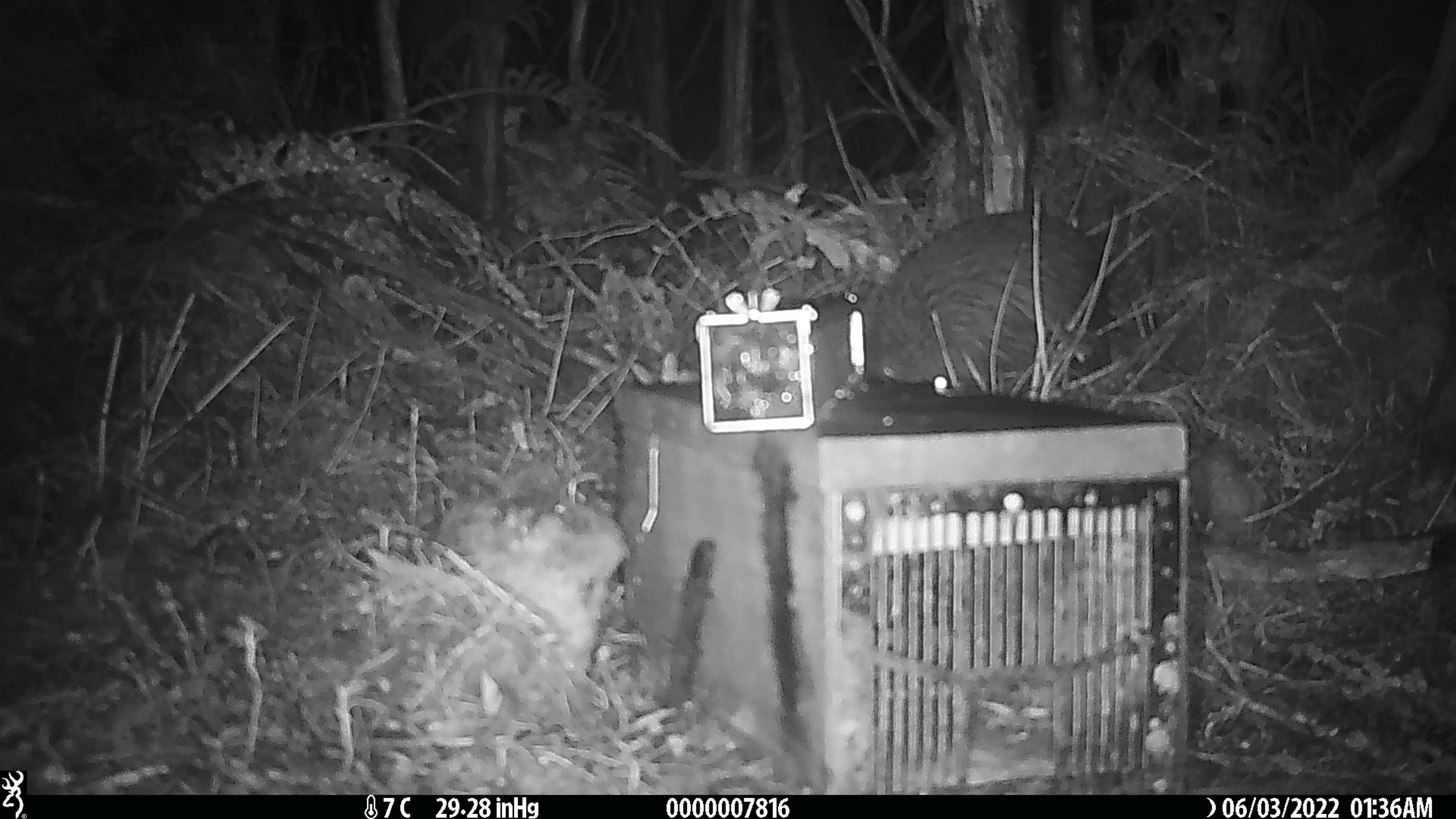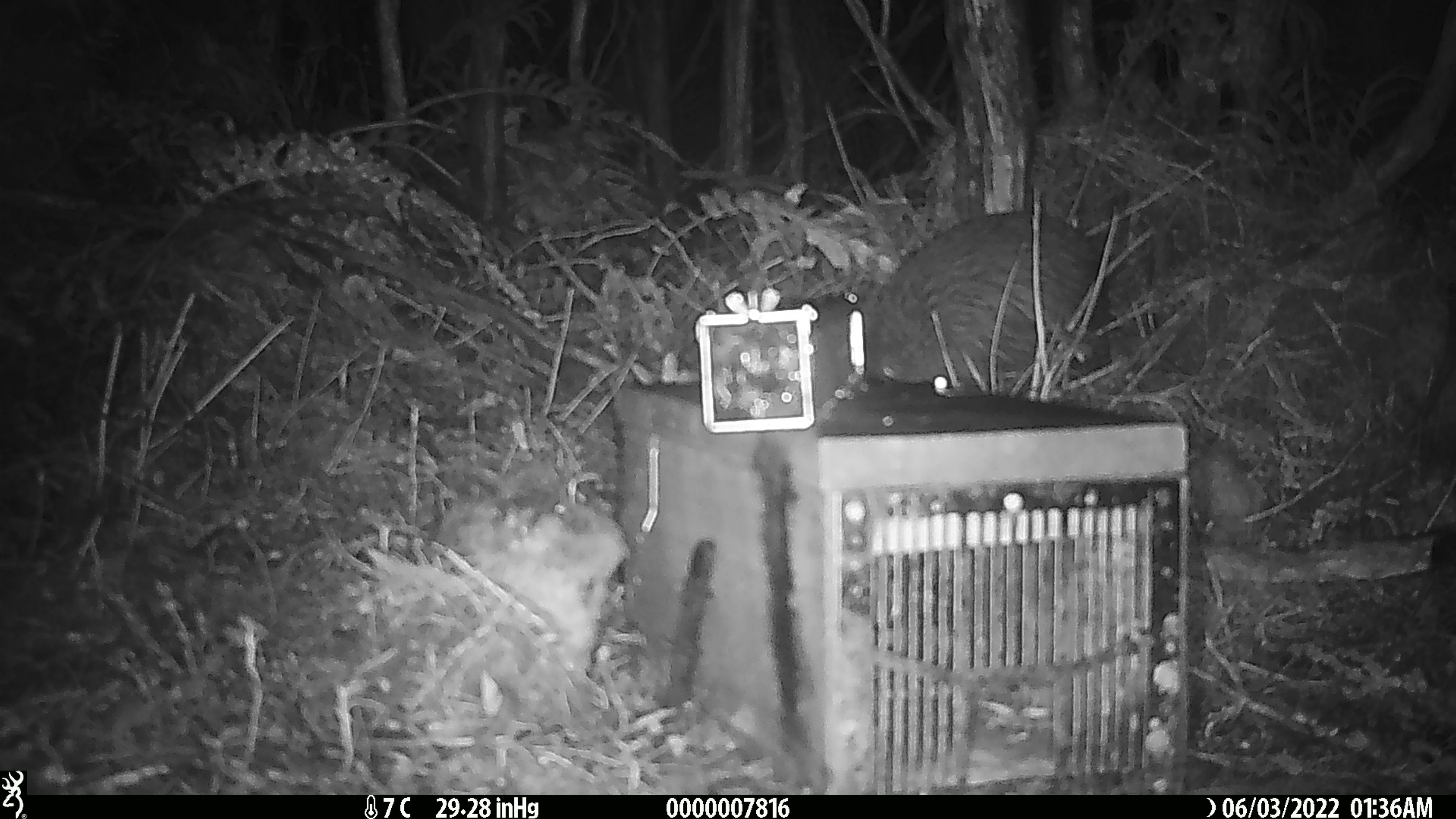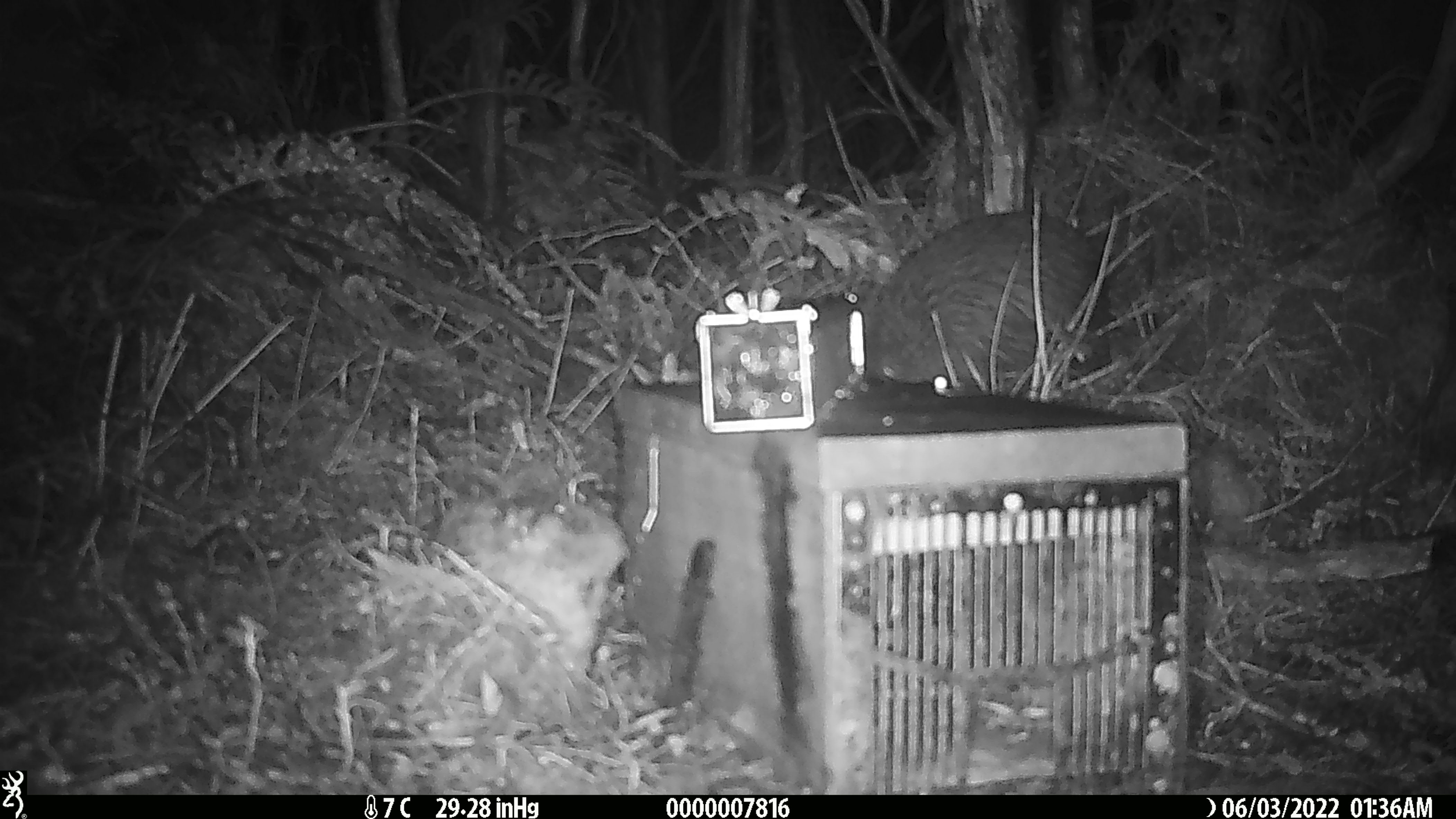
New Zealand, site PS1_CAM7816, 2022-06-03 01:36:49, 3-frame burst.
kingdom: Animalia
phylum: Chordata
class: Aves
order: Apterygiformes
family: Apterygidae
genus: Apteryx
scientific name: Apteryx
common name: kiwi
Kiwi (Apteryx).